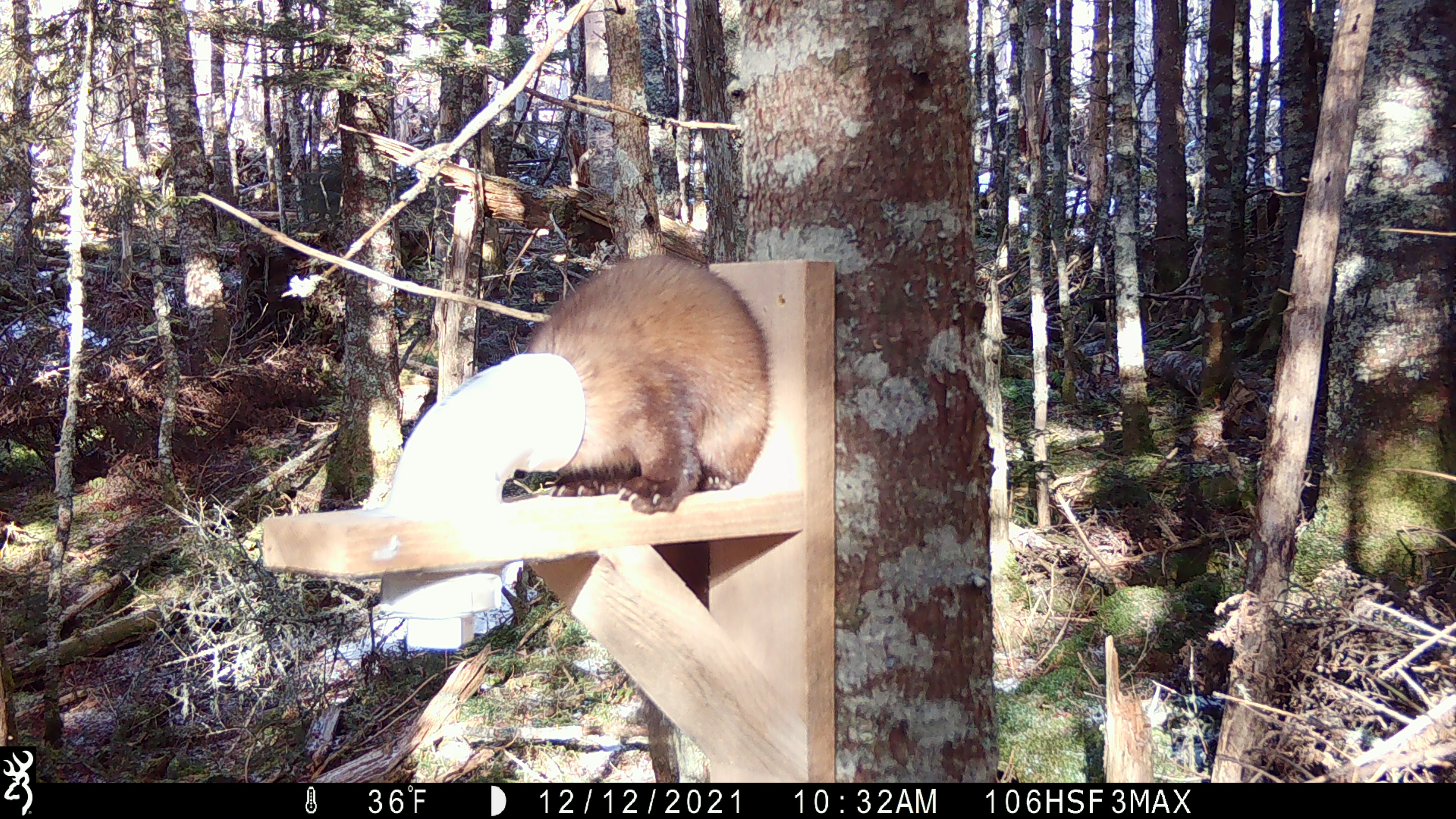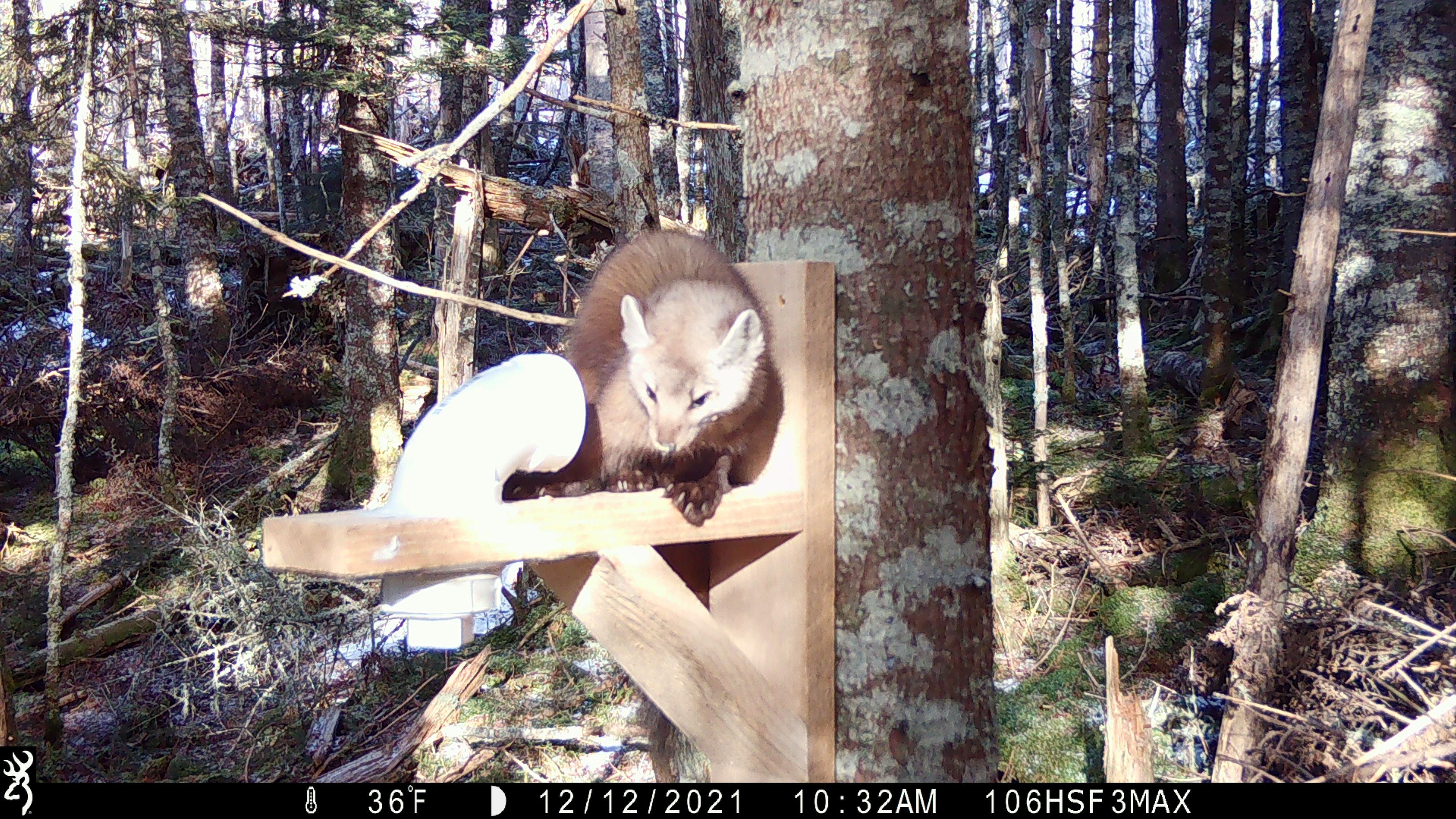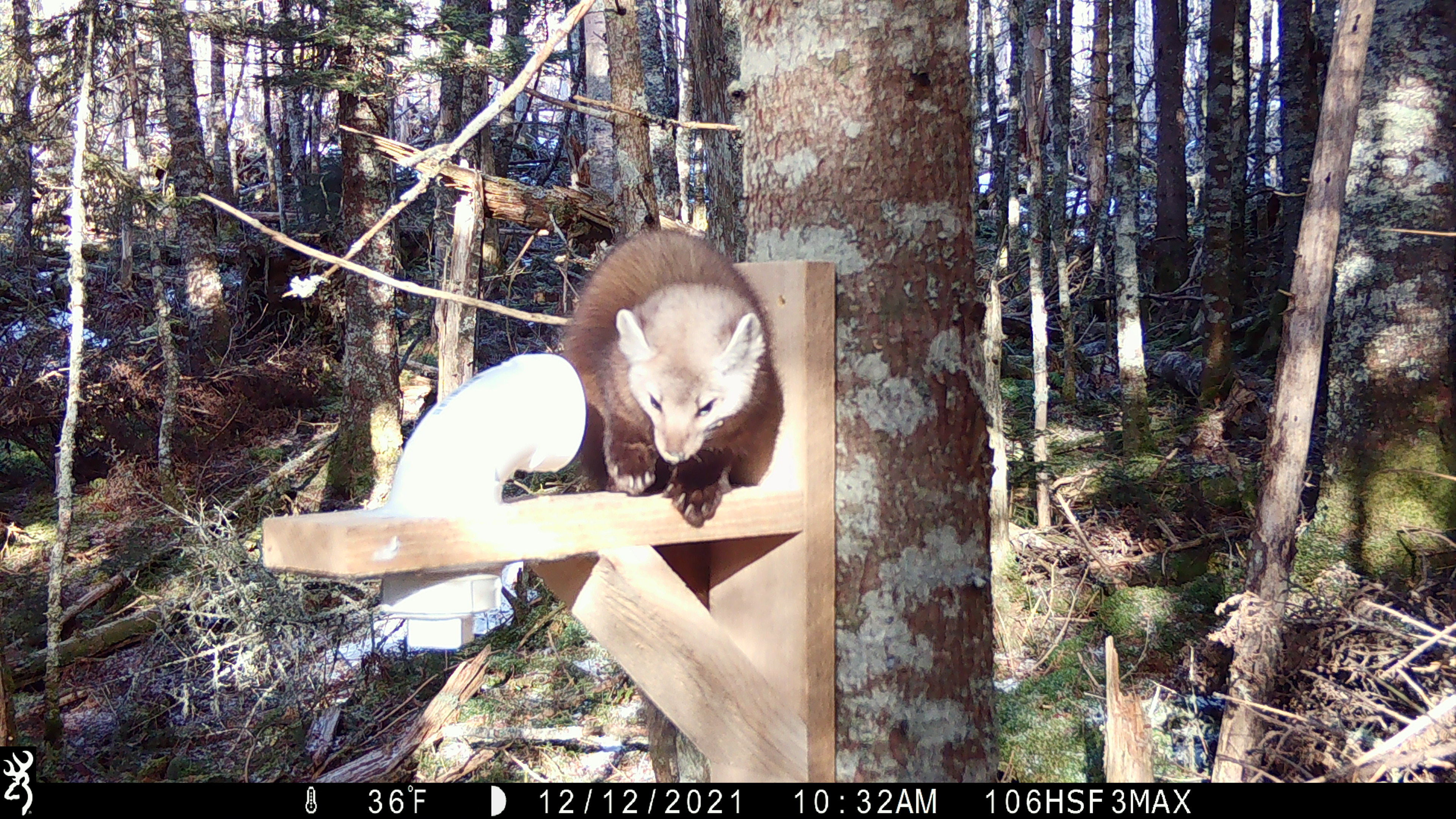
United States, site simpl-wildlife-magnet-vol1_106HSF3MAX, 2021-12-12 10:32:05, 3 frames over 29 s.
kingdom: Animalia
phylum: Chordata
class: Mammalia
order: Carnivora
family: Mustelidae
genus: Martes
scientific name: Martes americana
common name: american marten